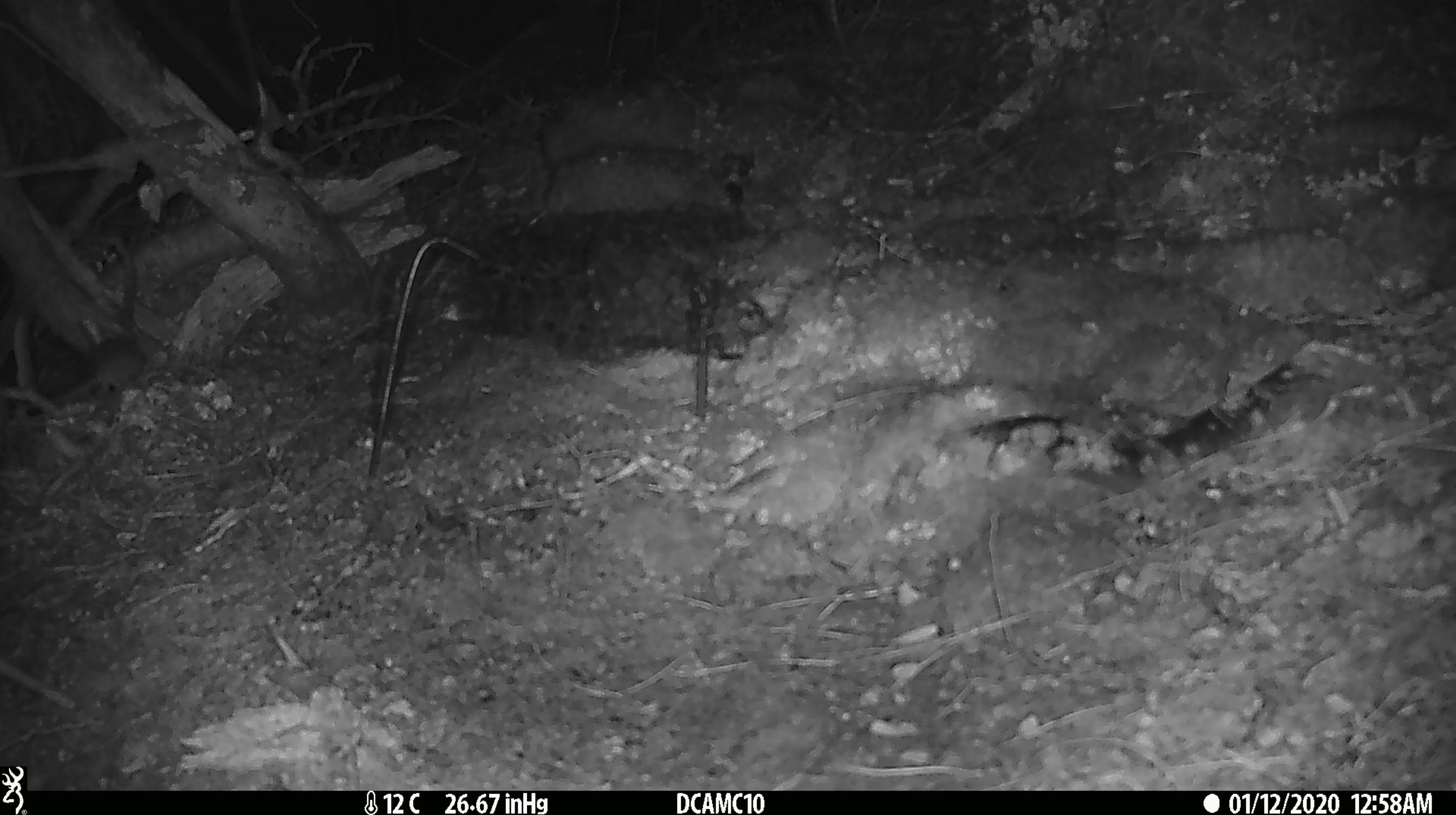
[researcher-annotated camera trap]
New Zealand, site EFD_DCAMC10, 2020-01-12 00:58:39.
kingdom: Animalia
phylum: Chordata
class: Mammalia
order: Rodentia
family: Muridae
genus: Mus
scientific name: Mus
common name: mouse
Mouse (Mus).